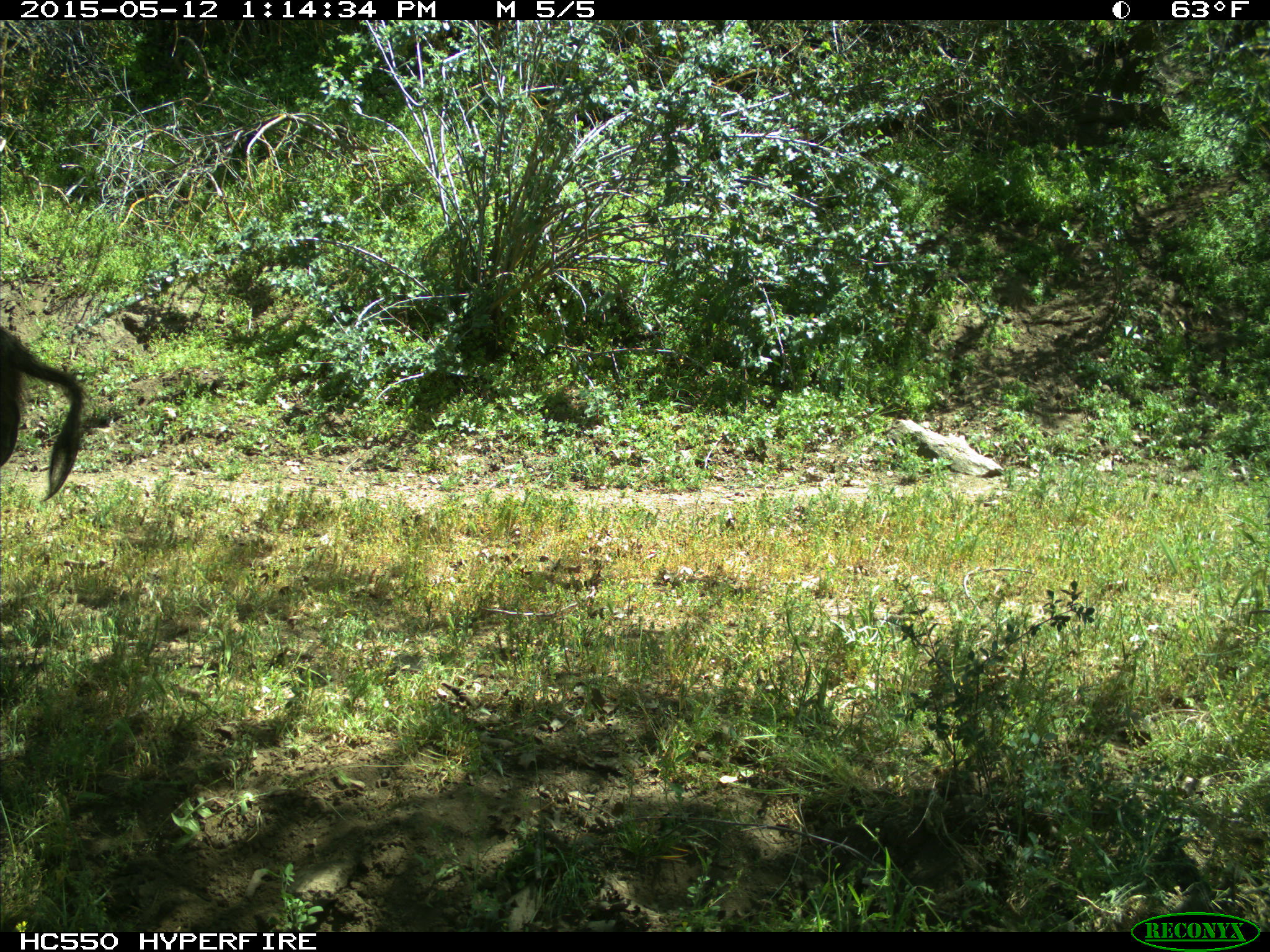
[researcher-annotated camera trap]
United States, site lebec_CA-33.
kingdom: Animalia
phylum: Chordata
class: Mammalia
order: Artiodactyla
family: Suidae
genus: Sus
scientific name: Sus scrofa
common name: wild boar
Sus scrofa (wild boar).